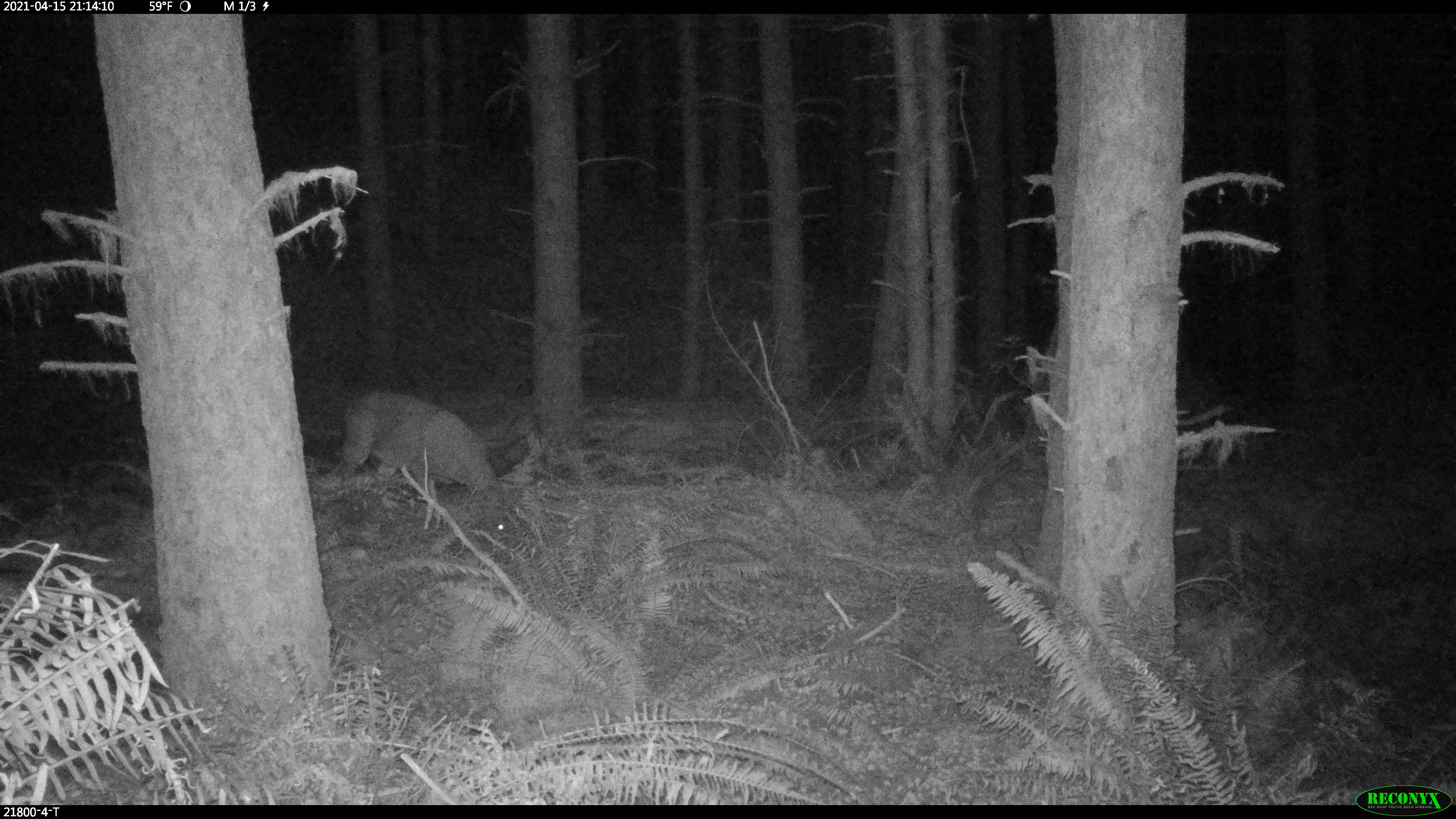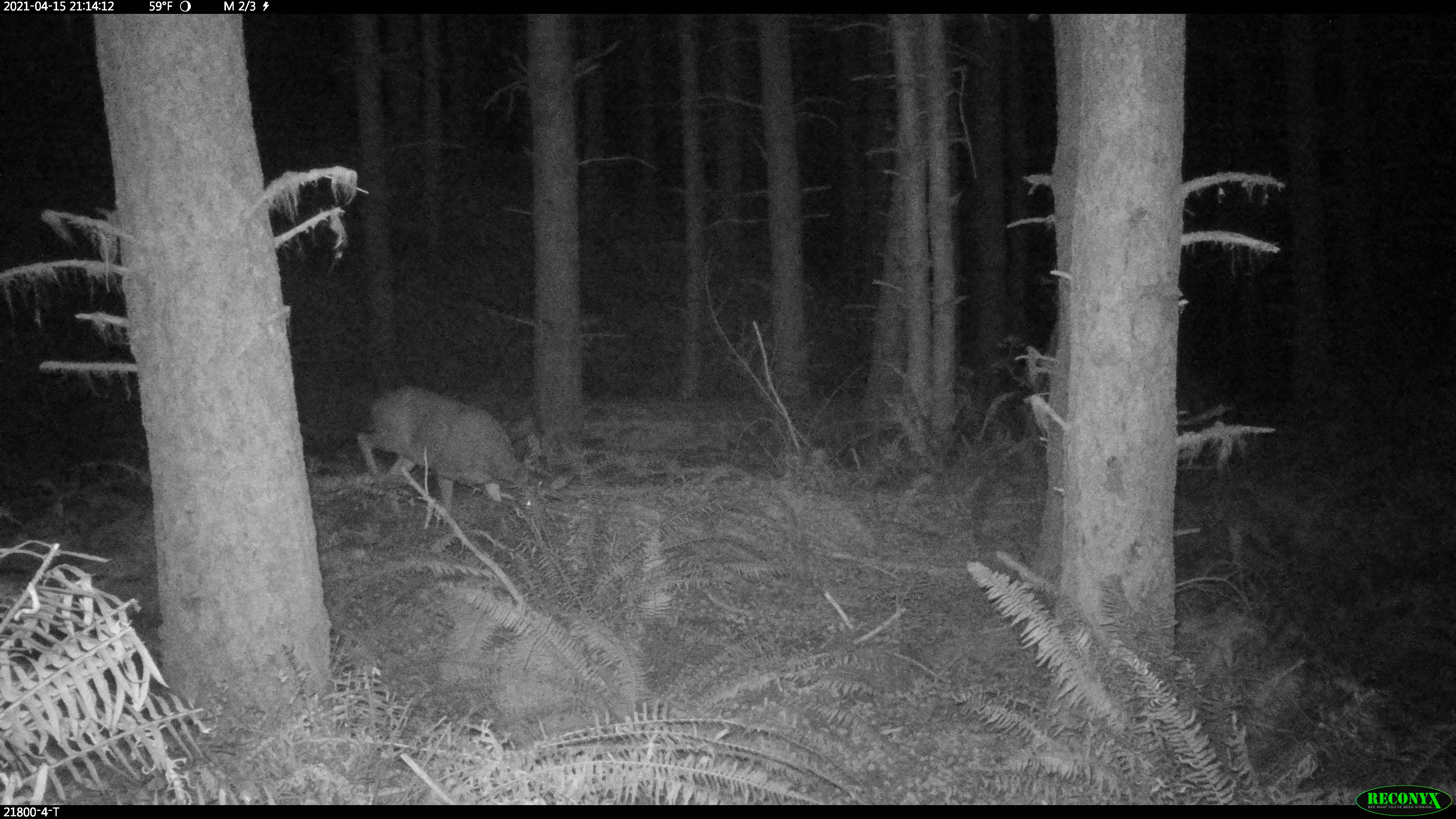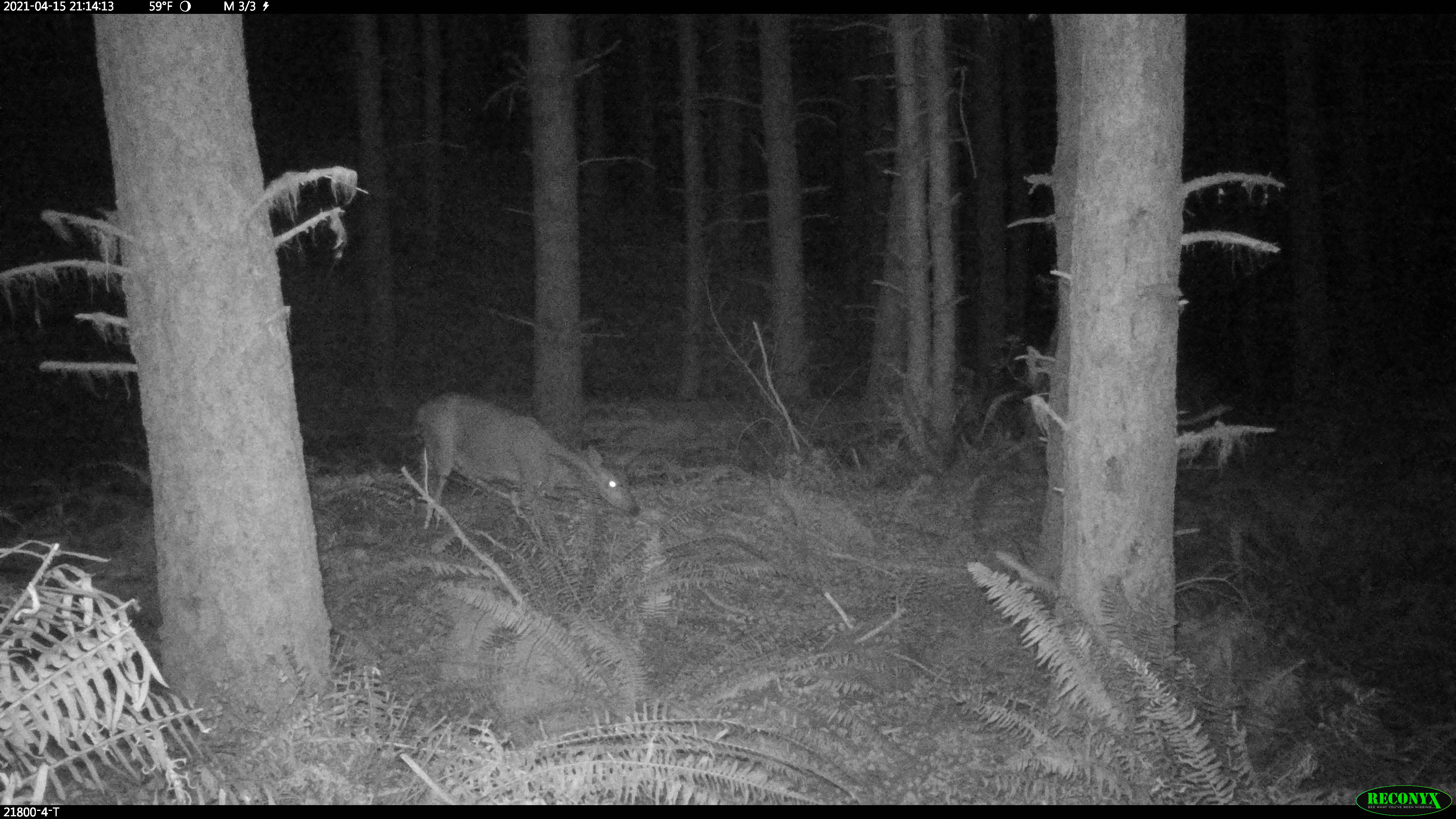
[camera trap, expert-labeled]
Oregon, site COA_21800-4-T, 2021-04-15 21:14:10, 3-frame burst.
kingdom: Animalia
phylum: Chordata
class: Mammalia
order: Artiodactyla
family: Cervidae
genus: Odocoileus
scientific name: Odocoileus hemionus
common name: black-tailed deer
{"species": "black-tailed deer (Odocoileus hemionus)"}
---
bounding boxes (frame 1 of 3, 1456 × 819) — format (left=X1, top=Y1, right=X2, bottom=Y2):
black-tailed deer: (left=309, top=377, right=529, bottom=559)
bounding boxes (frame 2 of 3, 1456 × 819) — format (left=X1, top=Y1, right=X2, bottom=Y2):
black-tailed deer: (left=338, top=370, right=569, bottom=548)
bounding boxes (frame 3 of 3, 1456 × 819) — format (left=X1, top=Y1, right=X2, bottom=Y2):
black-tailed deer: (left=385, top=370, right=652, bottom=576)